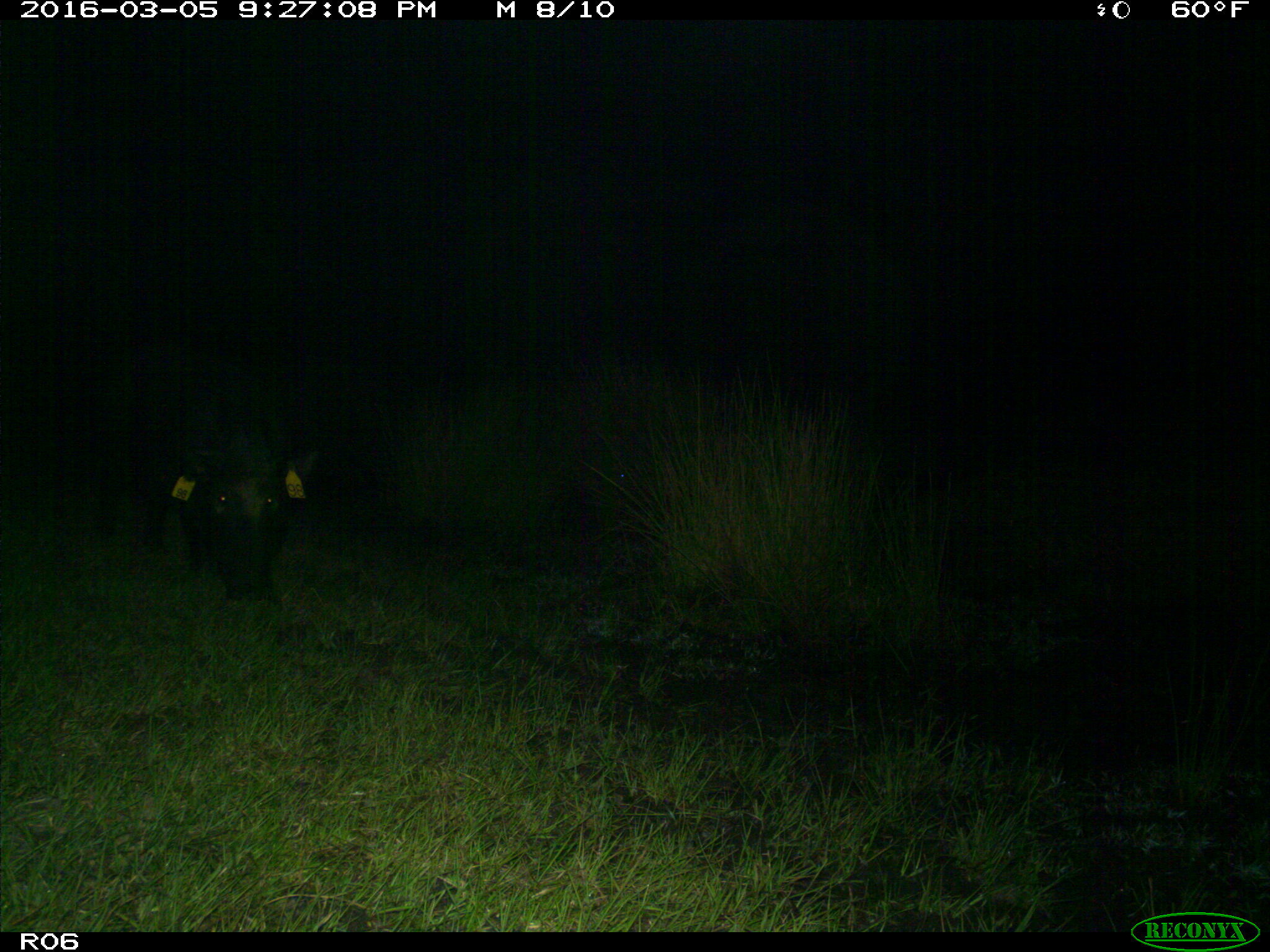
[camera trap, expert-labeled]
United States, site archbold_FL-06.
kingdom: Animalia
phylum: Chordata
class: Mammalia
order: Artiodactyla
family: Suidae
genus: Sus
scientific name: Sus scrofa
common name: wild boar